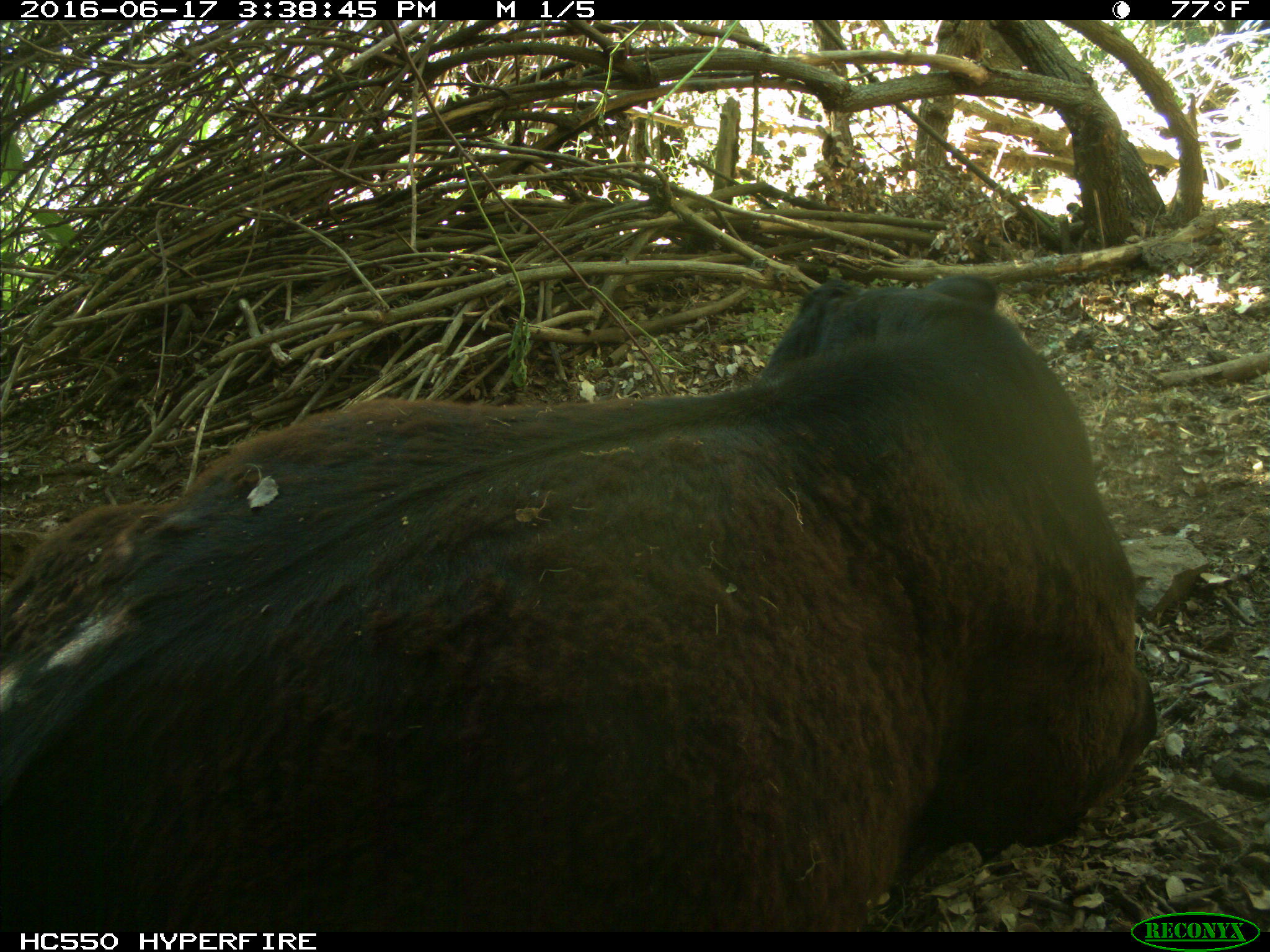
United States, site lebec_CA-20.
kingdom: Animalia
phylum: Chordata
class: Mammalia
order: Artiodactyla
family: Bovidae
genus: Bos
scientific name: Bos taurus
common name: domestic cow